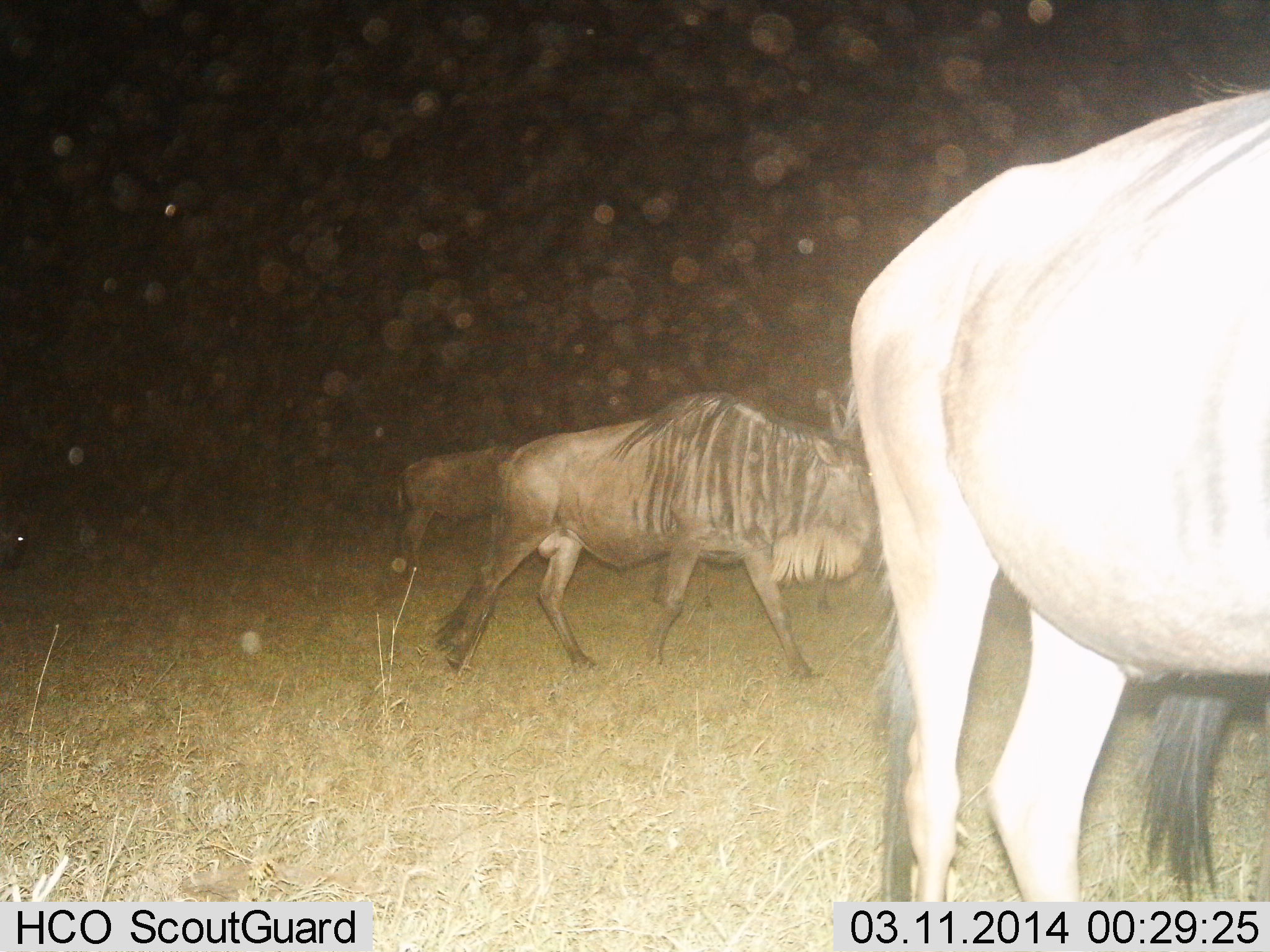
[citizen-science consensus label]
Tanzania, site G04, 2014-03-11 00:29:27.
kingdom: Animalia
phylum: Chordata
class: Mammalia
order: Artiodactyla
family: Bovidae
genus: Connochaetes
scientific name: Connochaetes taurinus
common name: blue wildebeest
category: wildebeest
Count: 3.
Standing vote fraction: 40%.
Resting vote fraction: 0%.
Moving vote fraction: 100%.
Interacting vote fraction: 0%.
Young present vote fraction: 0%.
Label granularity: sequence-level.